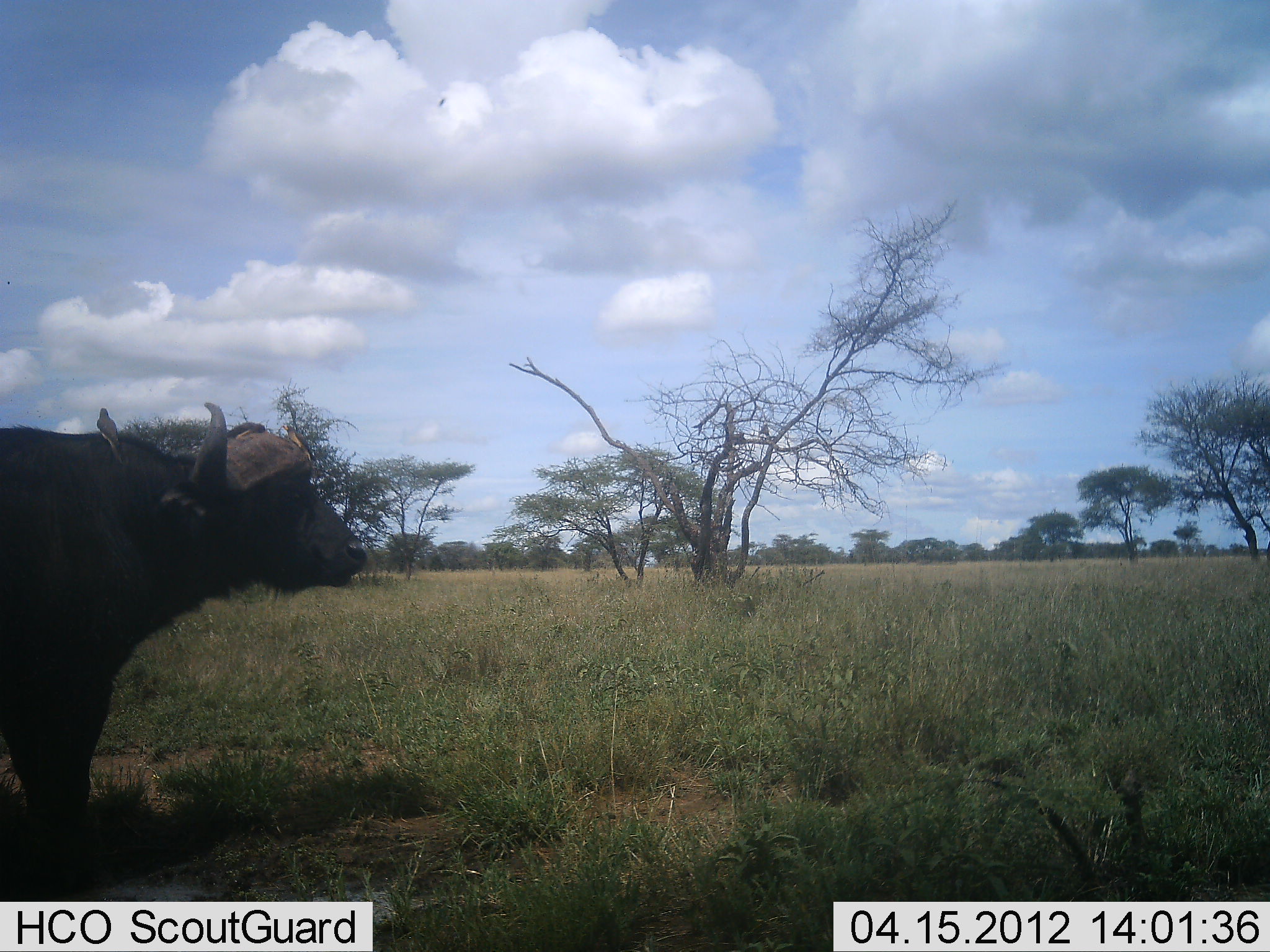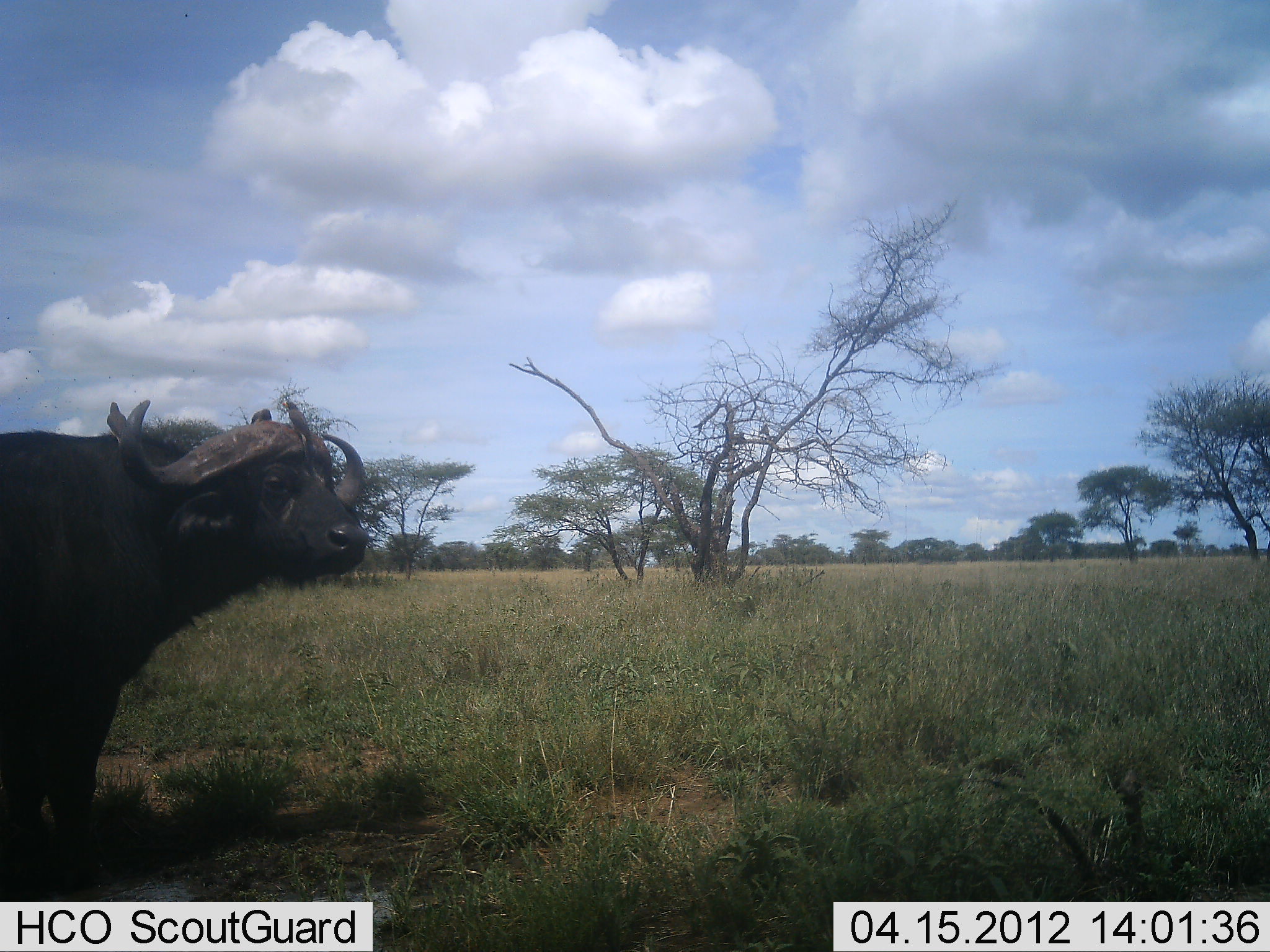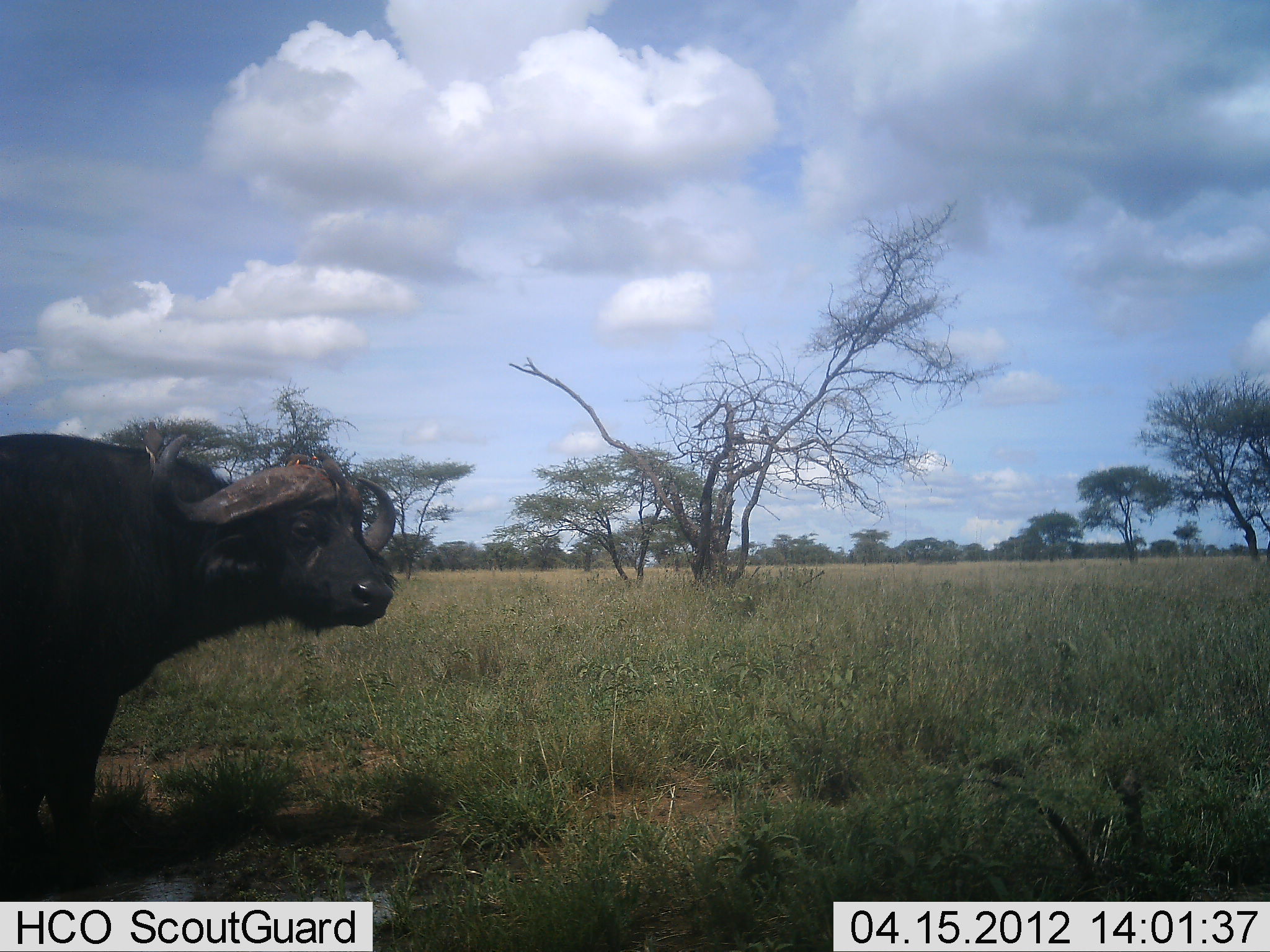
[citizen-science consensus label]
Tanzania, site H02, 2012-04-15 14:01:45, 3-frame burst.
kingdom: Animalia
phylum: Chordata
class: Mammalia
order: Artiodactyla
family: Bovidae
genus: Syncerus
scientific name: Syncerus caffer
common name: cape buffalo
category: buffalo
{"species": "buffalo (cape buffalo) (Syncerus caffer)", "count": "1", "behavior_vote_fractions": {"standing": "93%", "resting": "4%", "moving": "7%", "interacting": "0%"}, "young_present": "0%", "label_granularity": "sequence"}